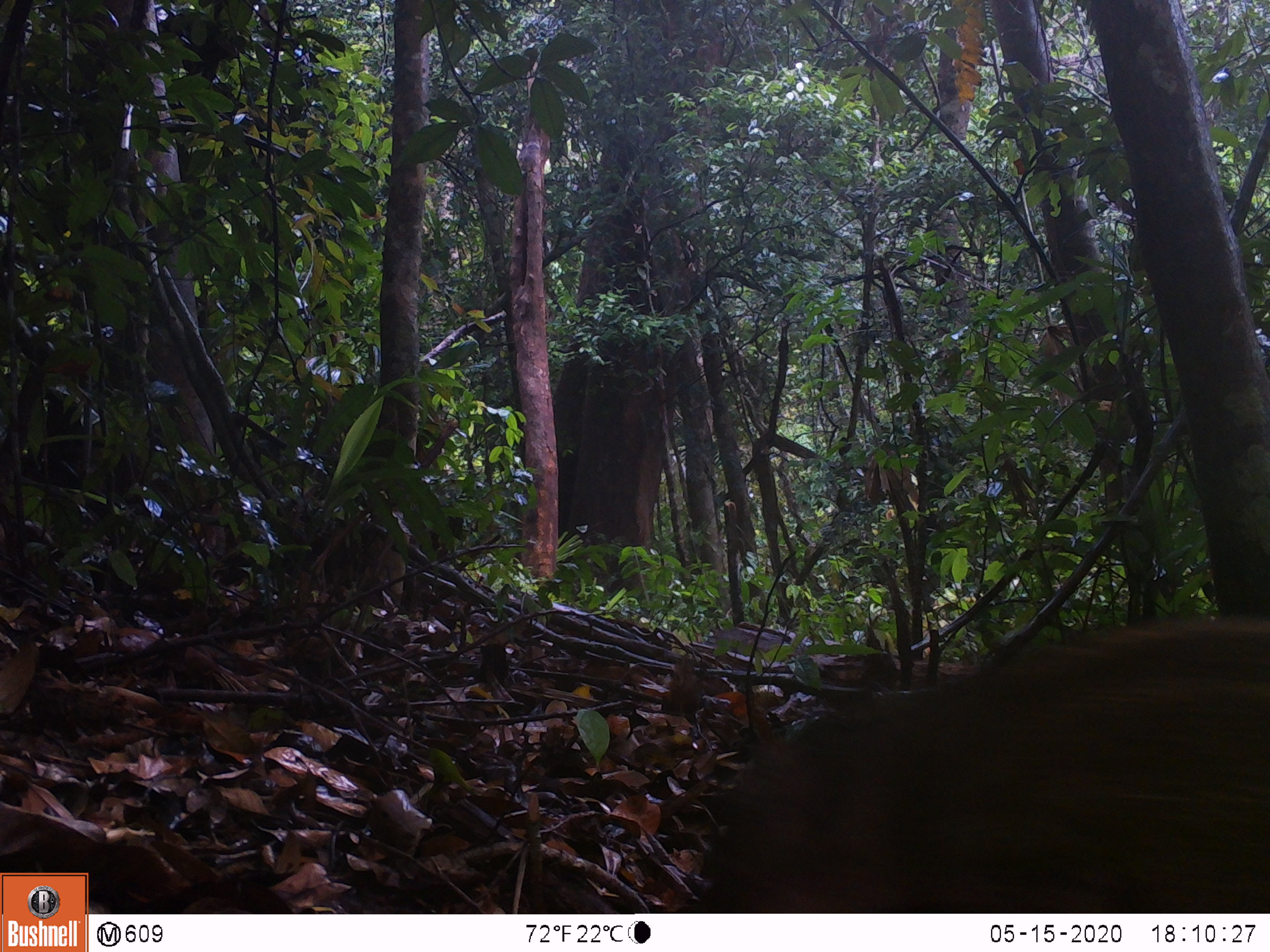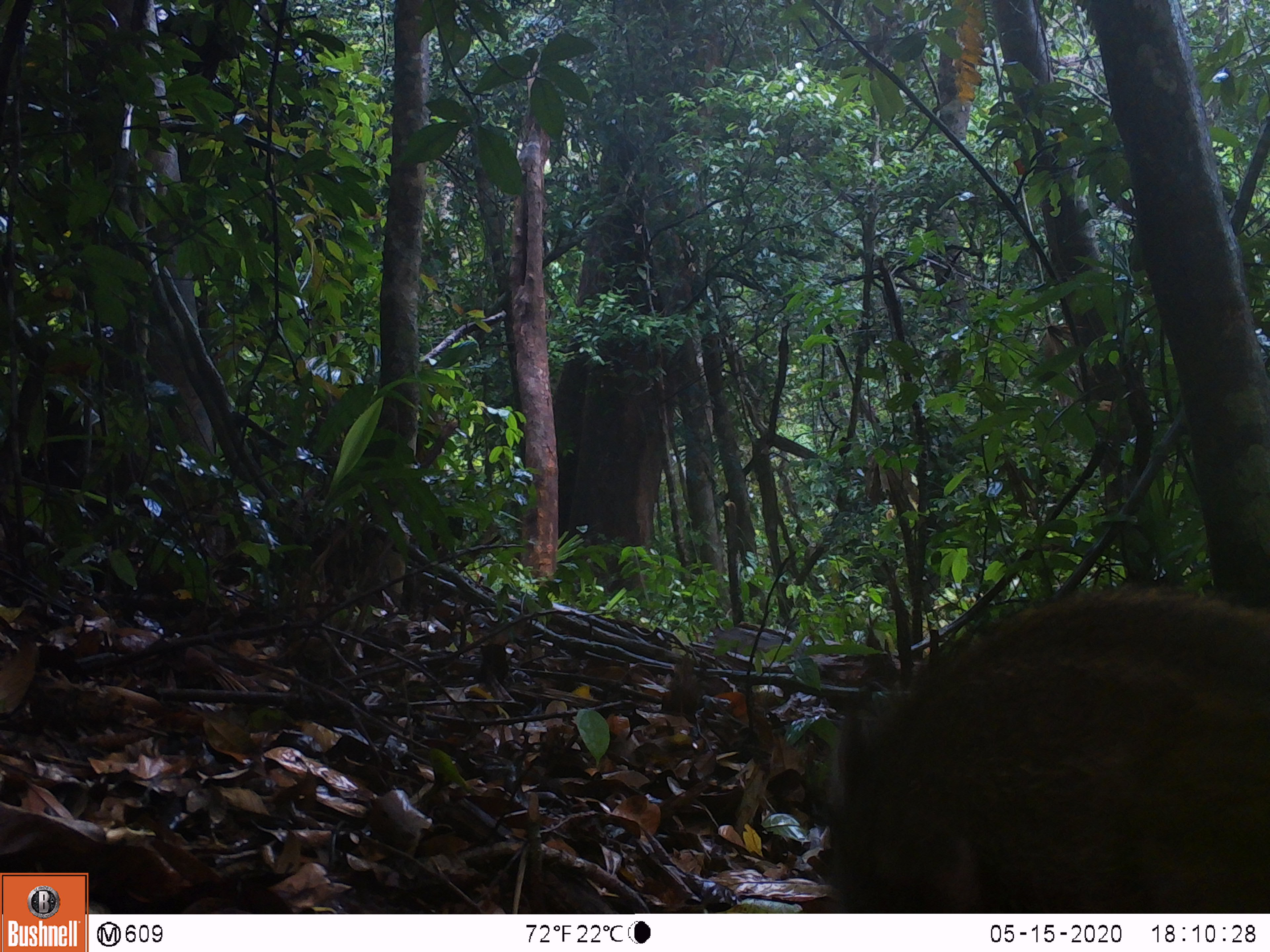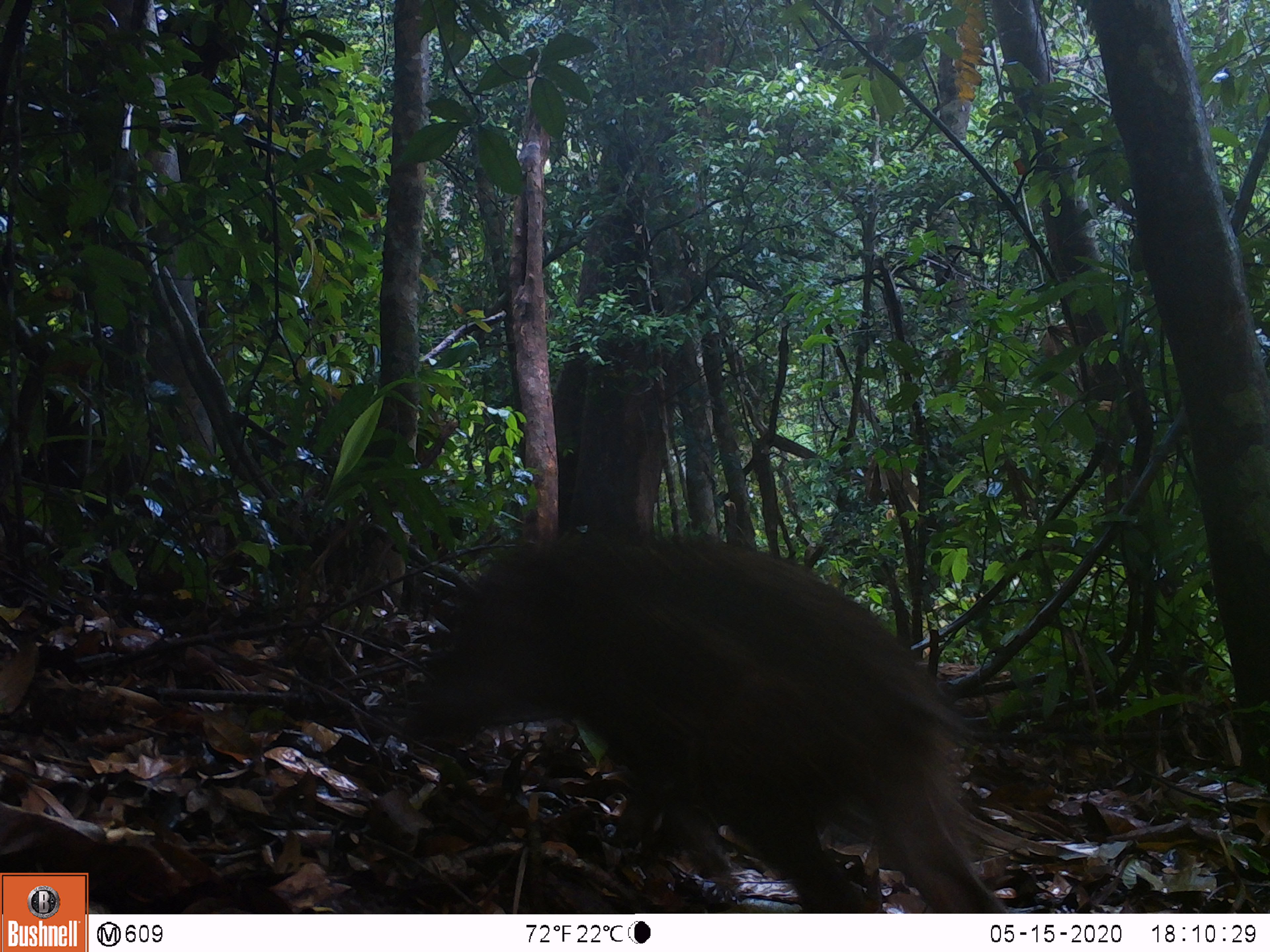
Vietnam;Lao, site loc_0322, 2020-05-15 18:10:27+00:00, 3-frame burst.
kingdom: Animalia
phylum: Chordata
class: Mammalia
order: Artiodactyla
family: Suidae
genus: Sus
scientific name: Sus scrofa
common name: eurasian wild pig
Eurasian wild pig (Sus scrofa). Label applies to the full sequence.